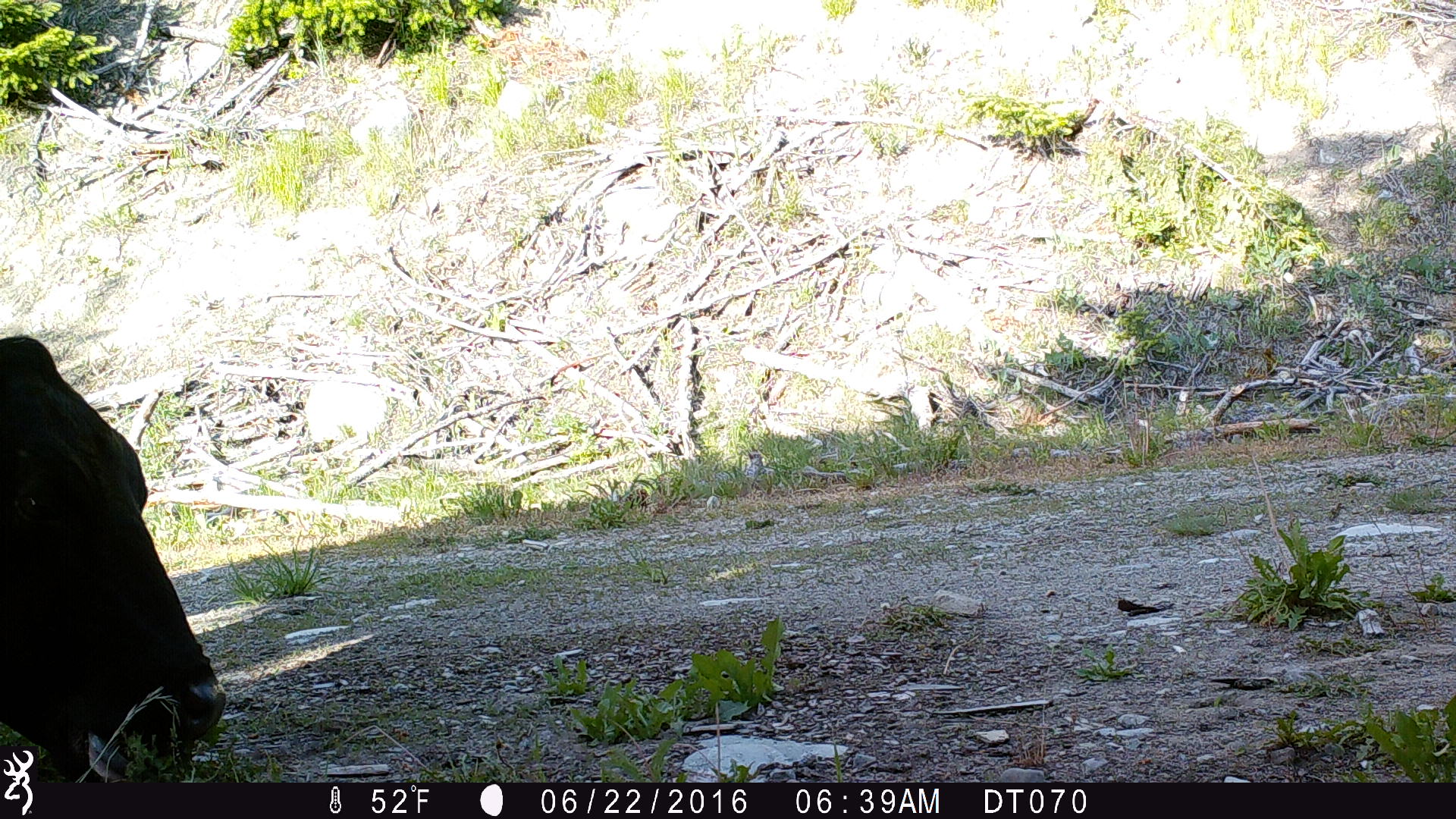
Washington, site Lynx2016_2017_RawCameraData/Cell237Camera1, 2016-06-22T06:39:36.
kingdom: Animalia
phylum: Chordata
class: Mammalia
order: Artiodactyla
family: Bovidae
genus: Bos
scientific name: Bos taurus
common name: domestic cattle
Domestic cattle (Bos taurus). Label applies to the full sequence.